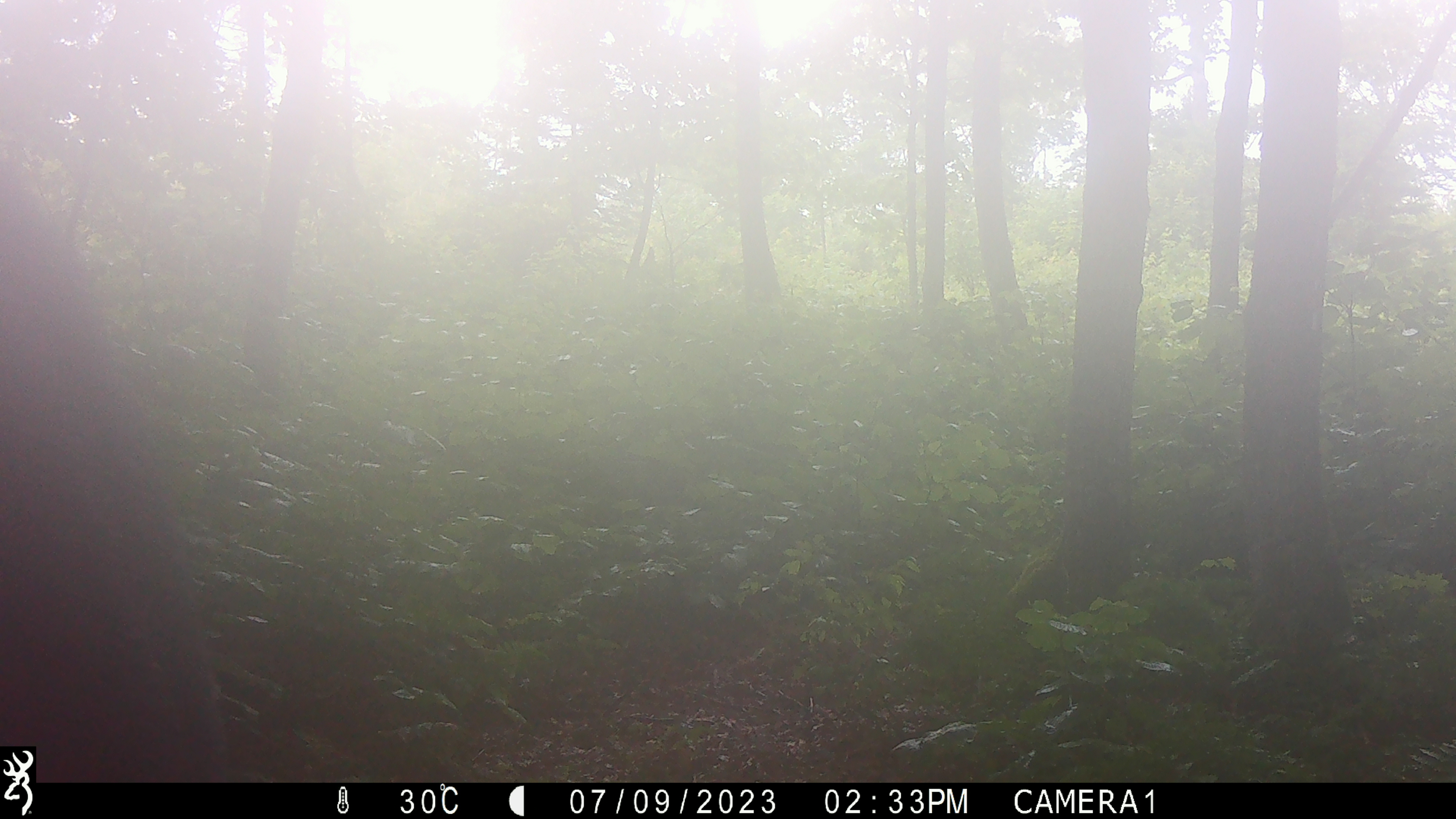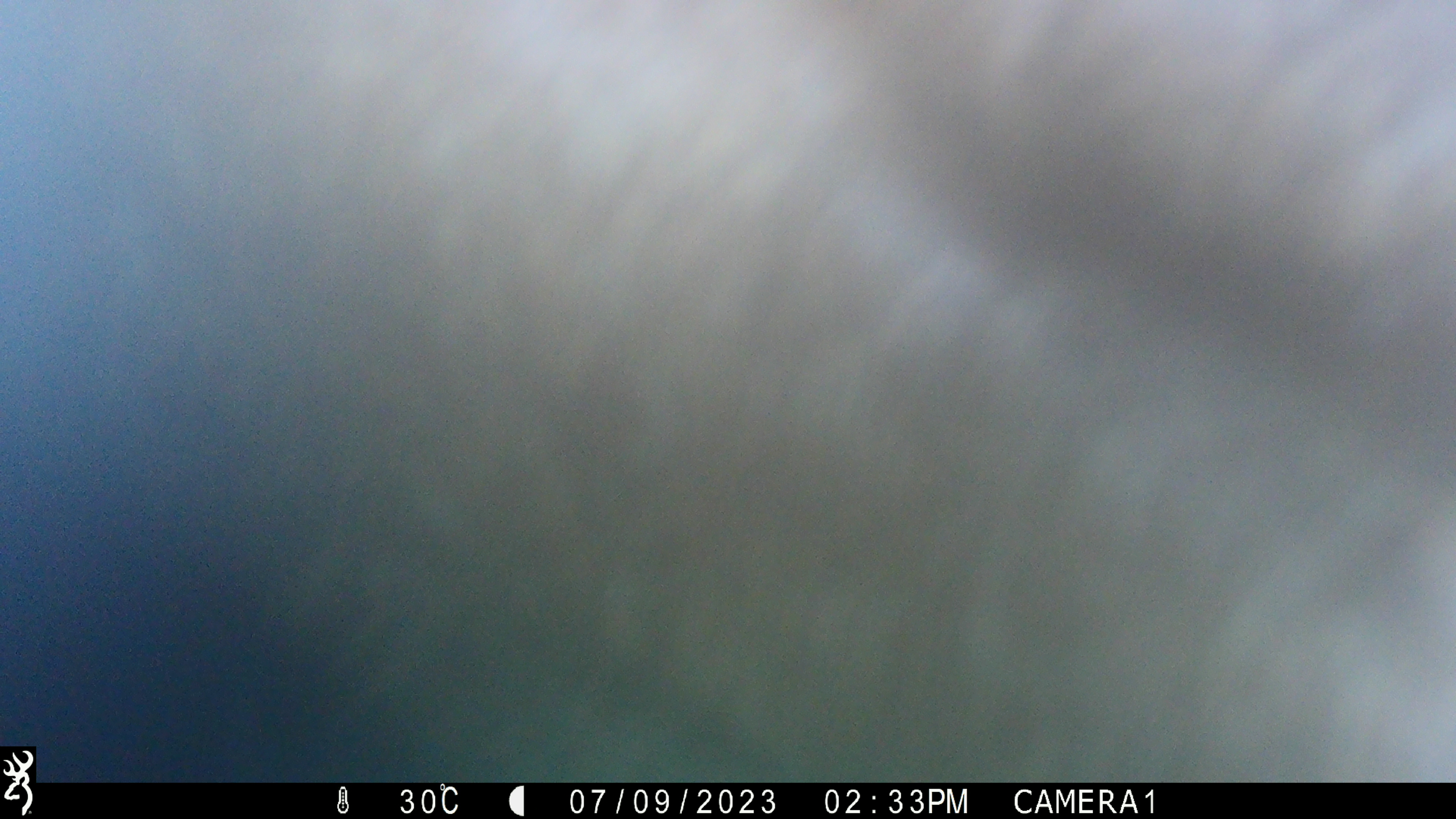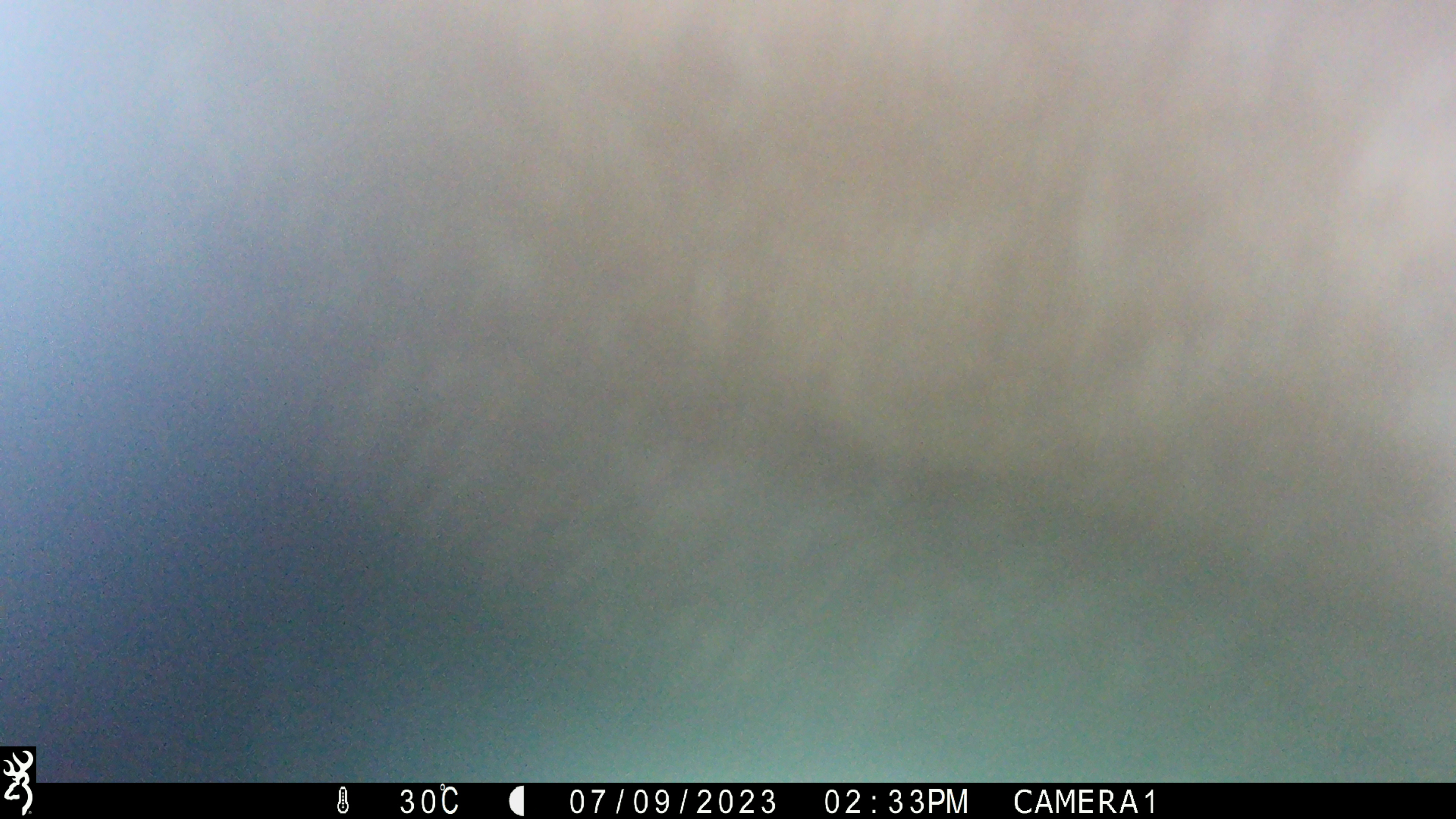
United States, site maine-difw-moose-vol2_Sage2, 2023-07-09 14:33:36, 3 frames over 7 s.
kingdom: Animalia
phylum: Chordata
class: Mammalia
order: Artiodactyla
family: Cervidae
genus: Alces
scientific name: Alces alces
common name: moose